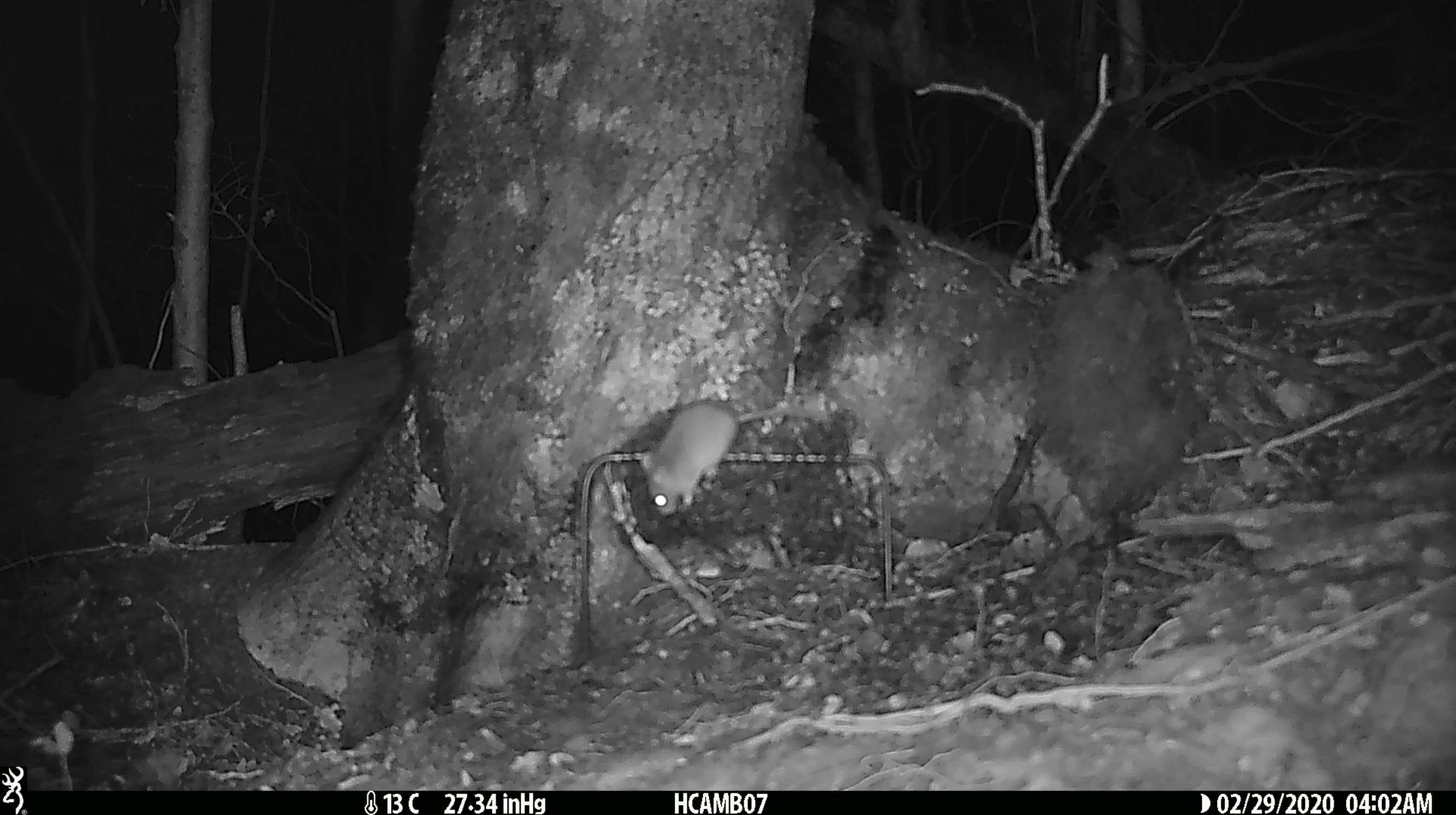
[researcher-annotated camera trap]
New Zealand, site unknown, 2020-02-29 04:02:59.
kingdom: Animalia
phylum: Chordata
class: Mammalia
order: Rodentia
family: Muridae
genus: Mus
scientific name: Mus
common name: mouse